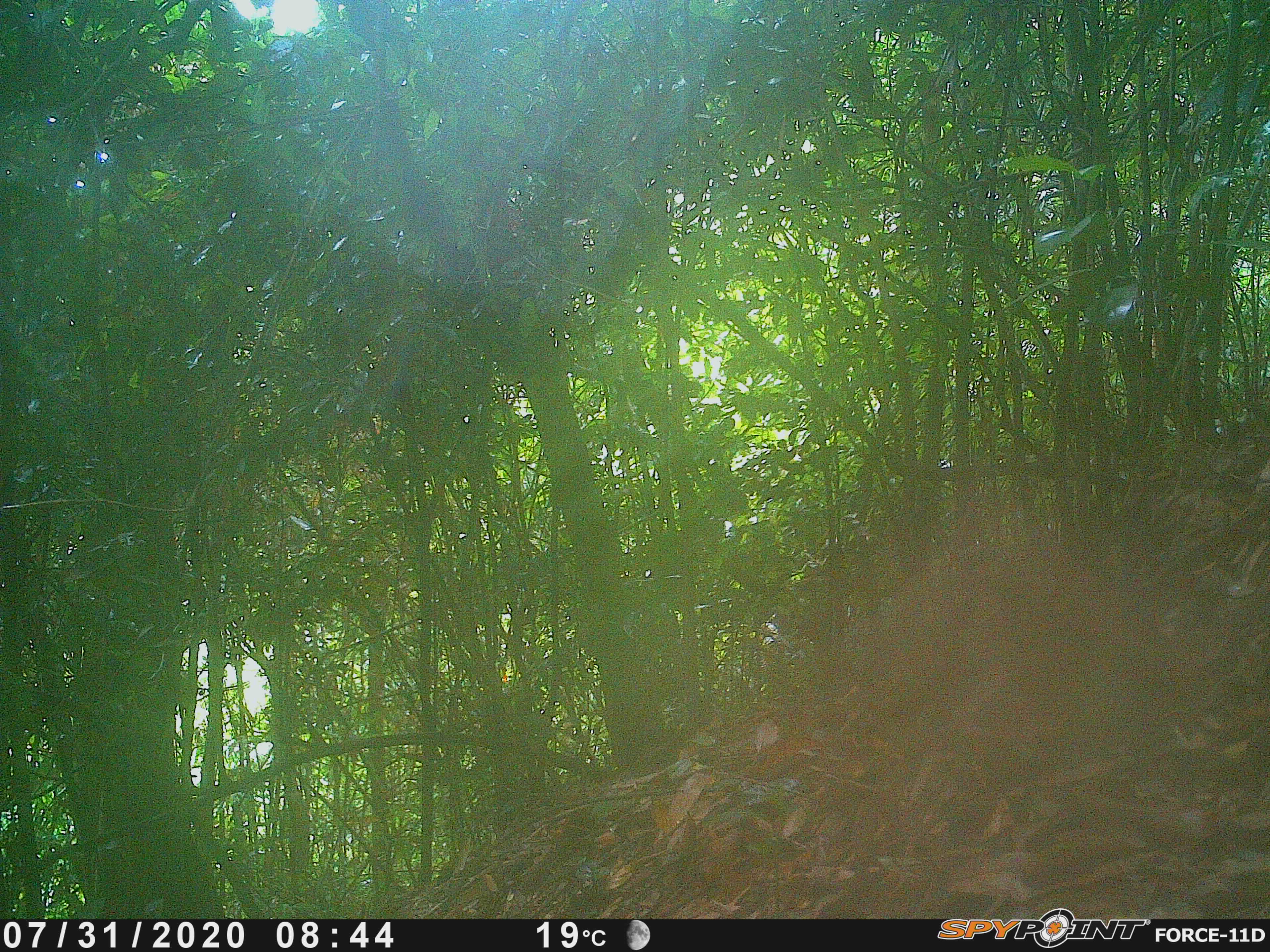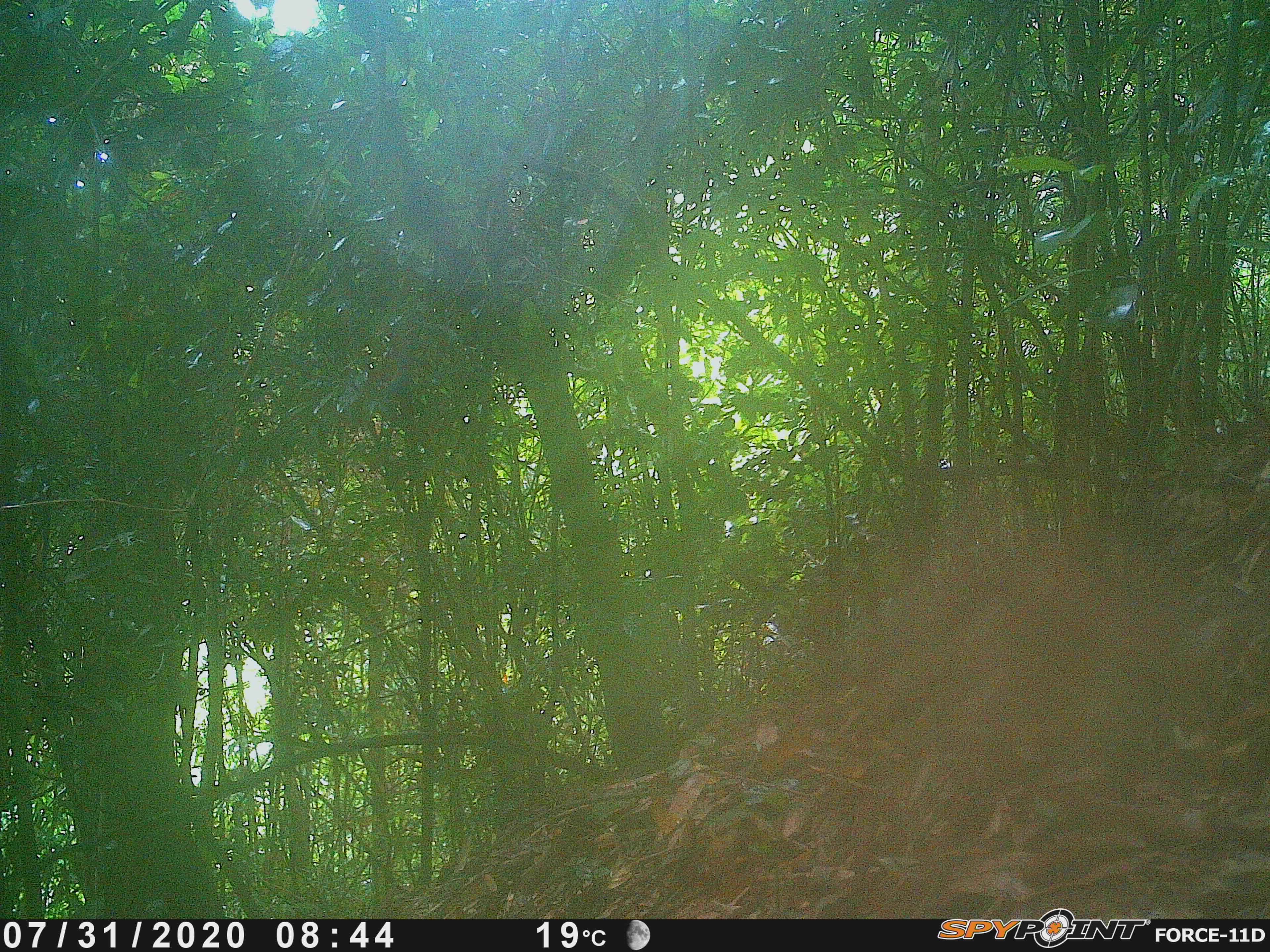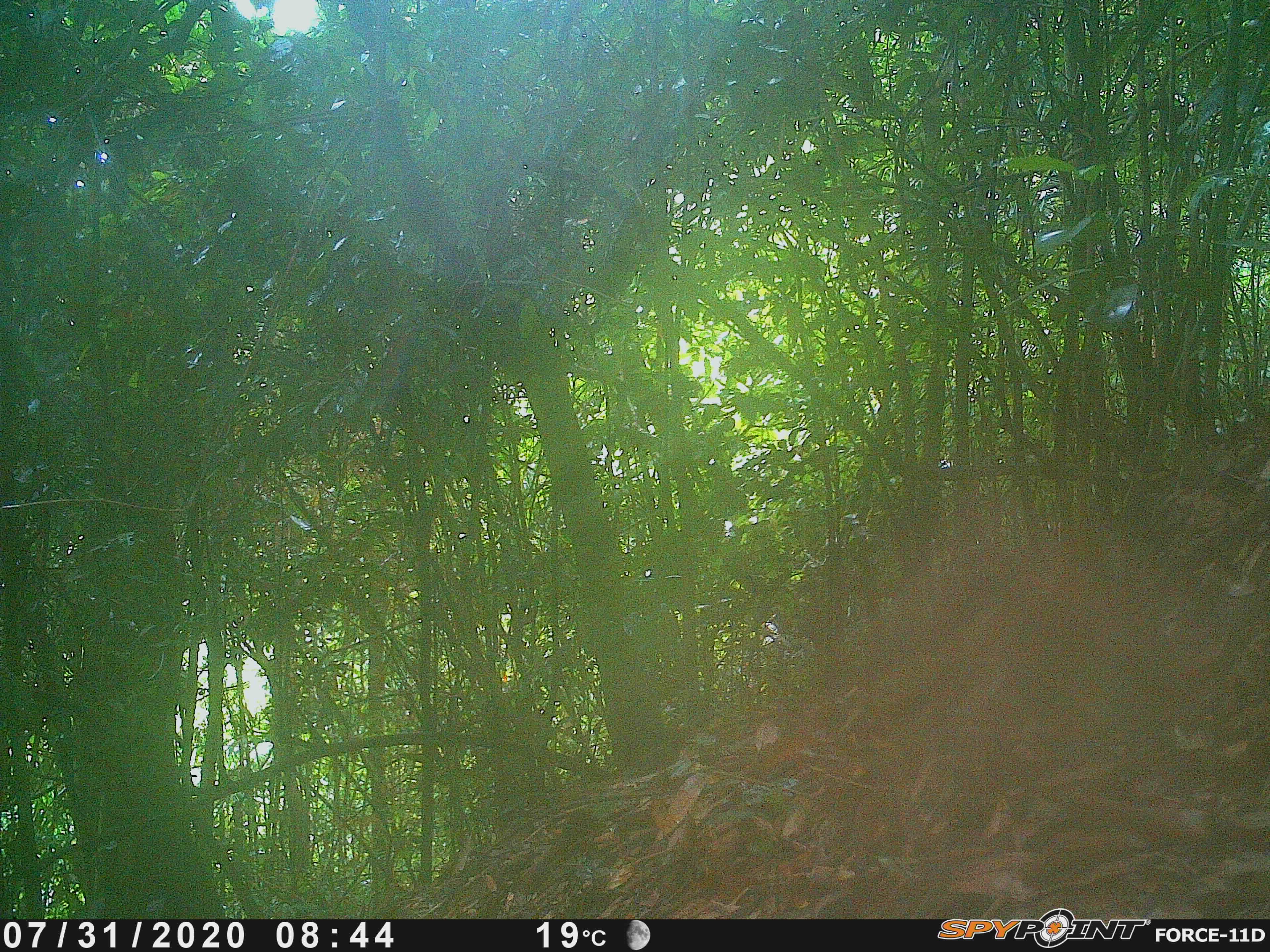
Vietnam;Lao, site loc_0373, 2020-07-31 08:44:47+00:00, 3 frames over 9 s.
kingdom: Animalia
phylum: Chordata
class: Aves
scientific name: Aves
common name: bird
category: unidentified bird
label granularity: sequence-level